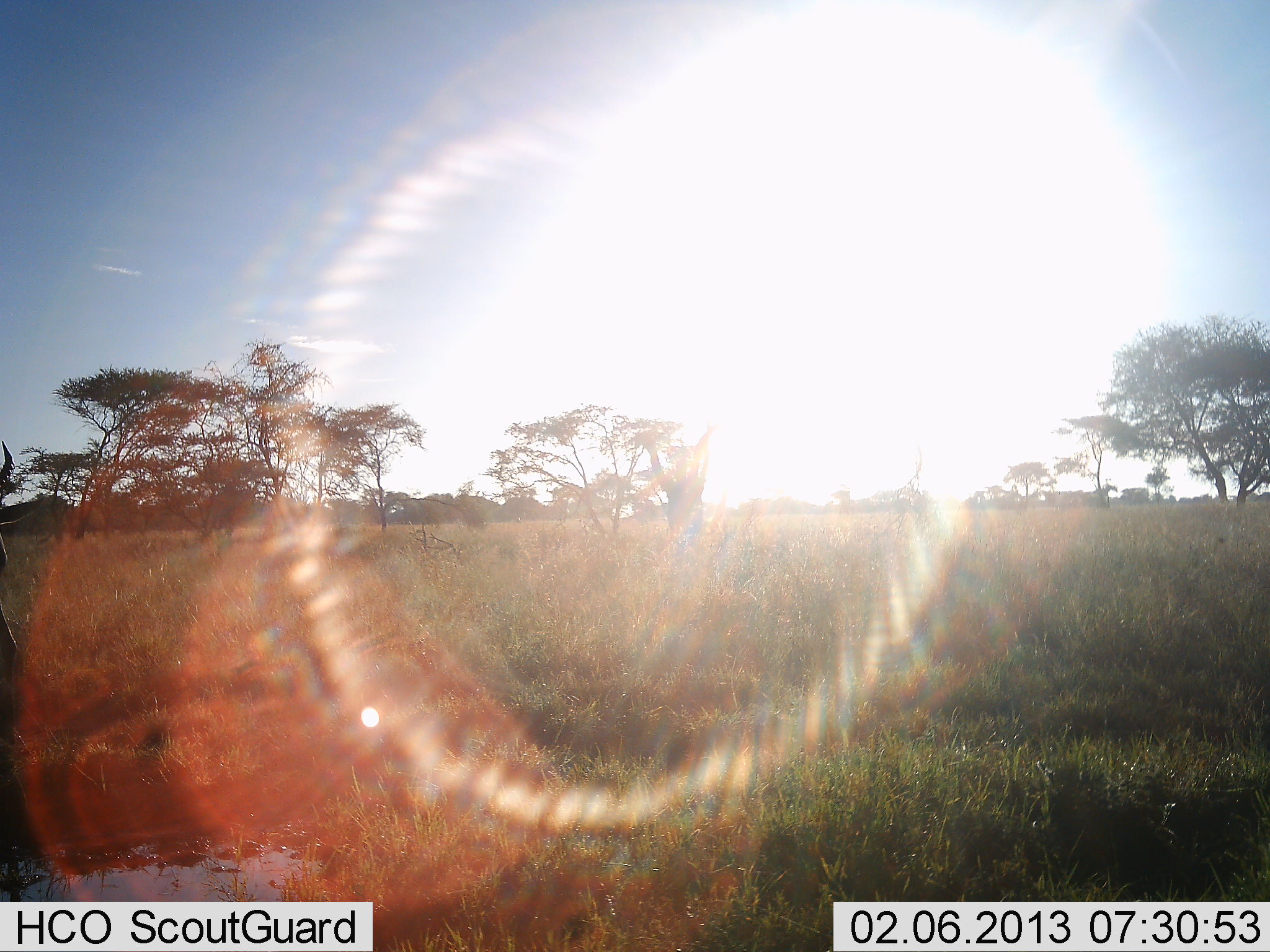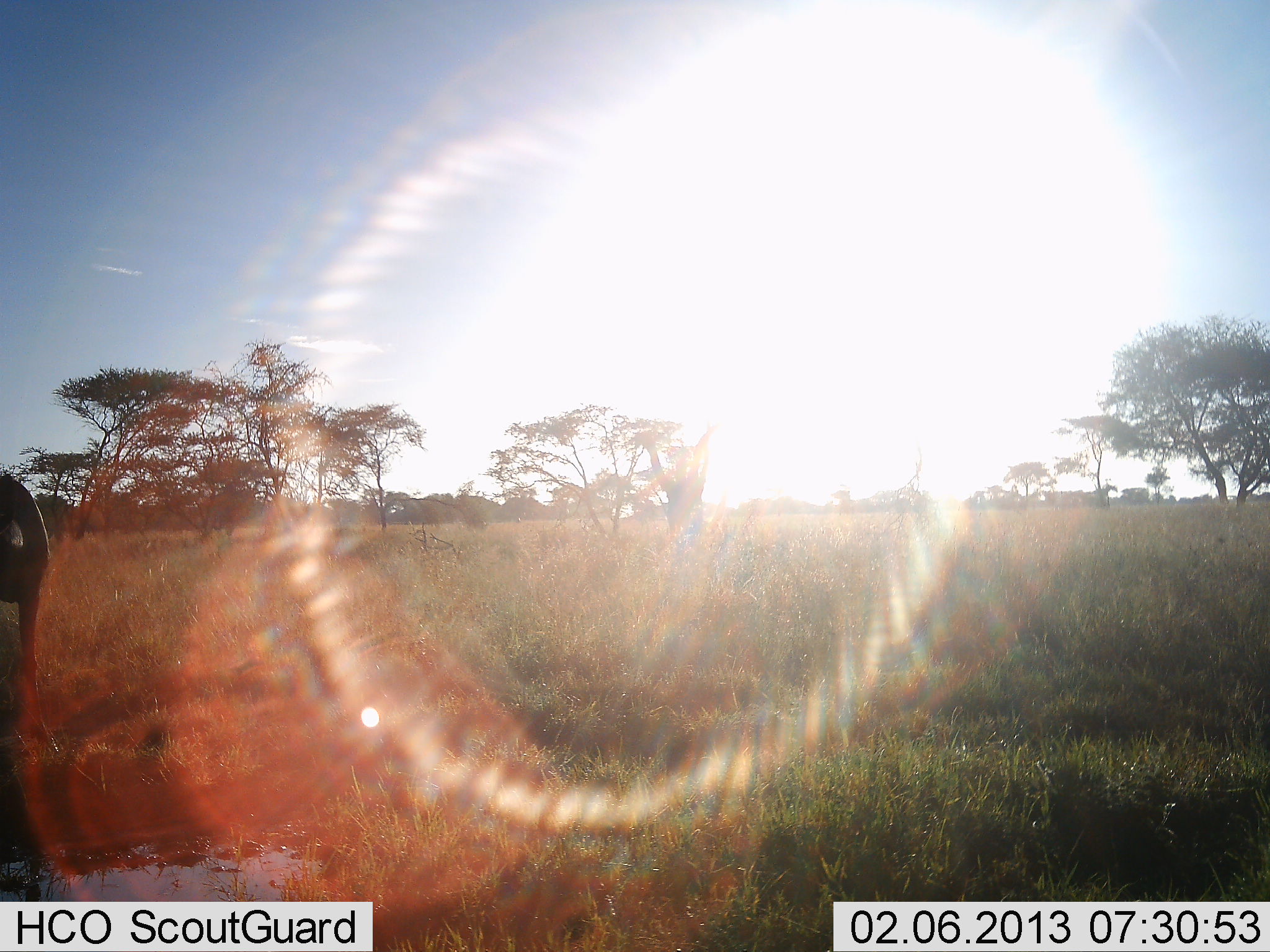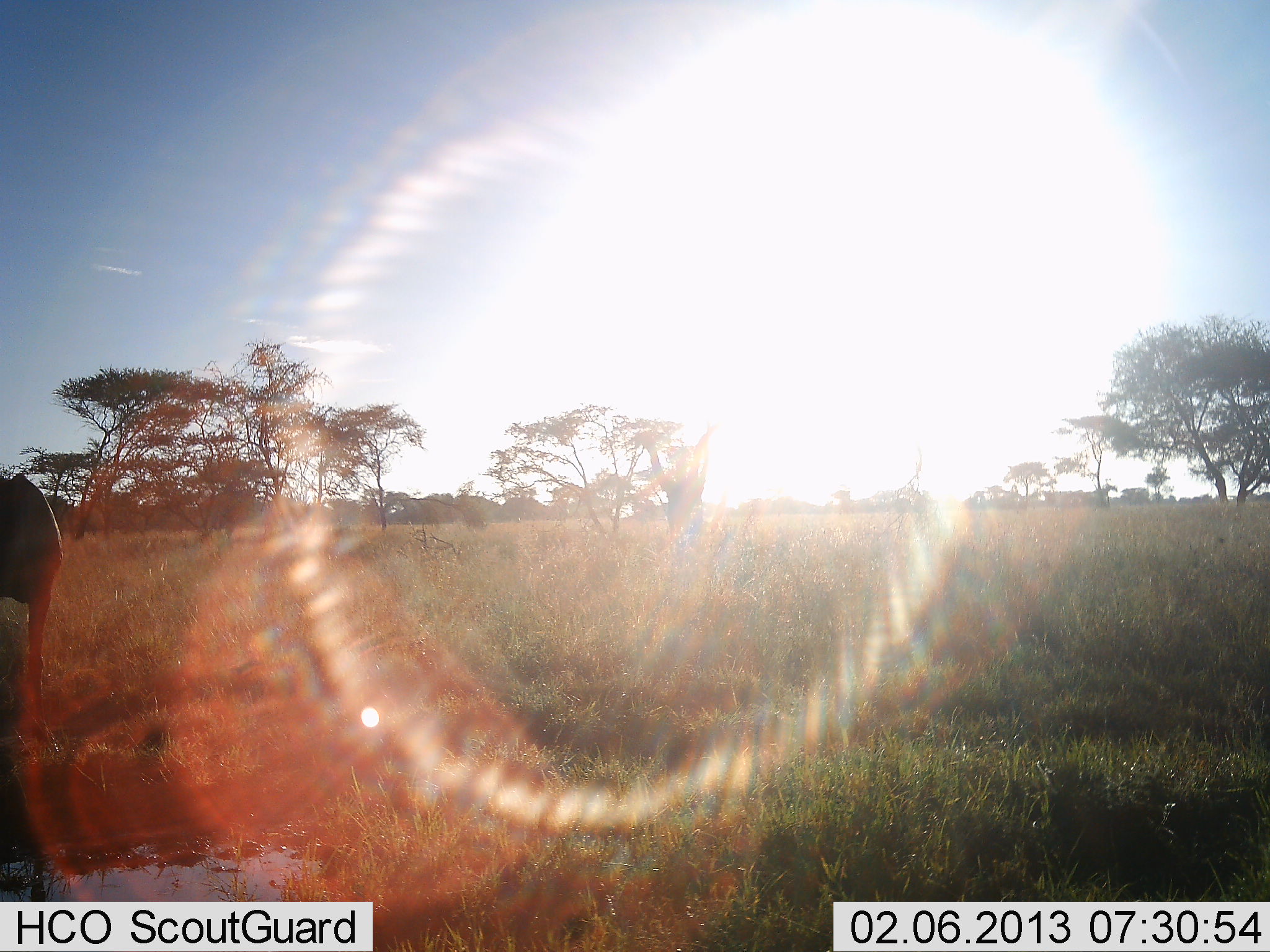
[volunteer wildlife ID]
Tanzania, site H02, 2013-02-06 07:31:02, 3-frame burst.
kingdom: Animalia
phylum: Chordata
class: Mammalia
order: Artiodactyla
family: Bovidae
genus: Connochaetes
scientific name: Connochaetes taurinus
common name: blue wildebeest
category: wildebeest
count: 1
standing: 67%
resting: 0%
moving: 33%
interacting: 0%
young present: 0%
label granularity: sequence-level